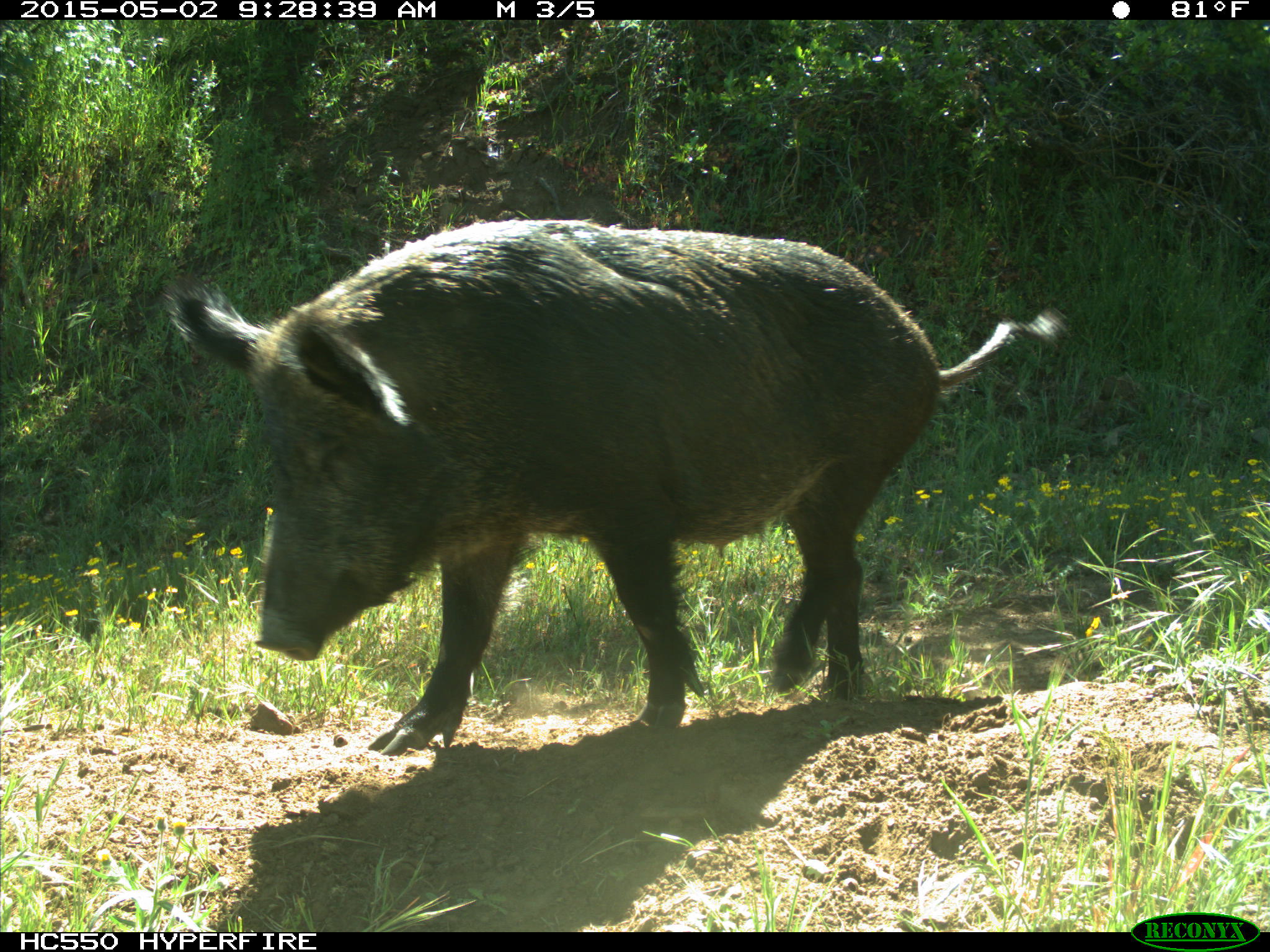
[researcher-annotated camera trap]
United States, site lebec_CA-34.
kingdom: Animalia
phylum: Chordata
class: Mammalia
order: Artiodactyla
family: Suidae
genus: Sus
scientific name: Sus scrofa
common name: wild boar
Sus scrofa (wild boar).